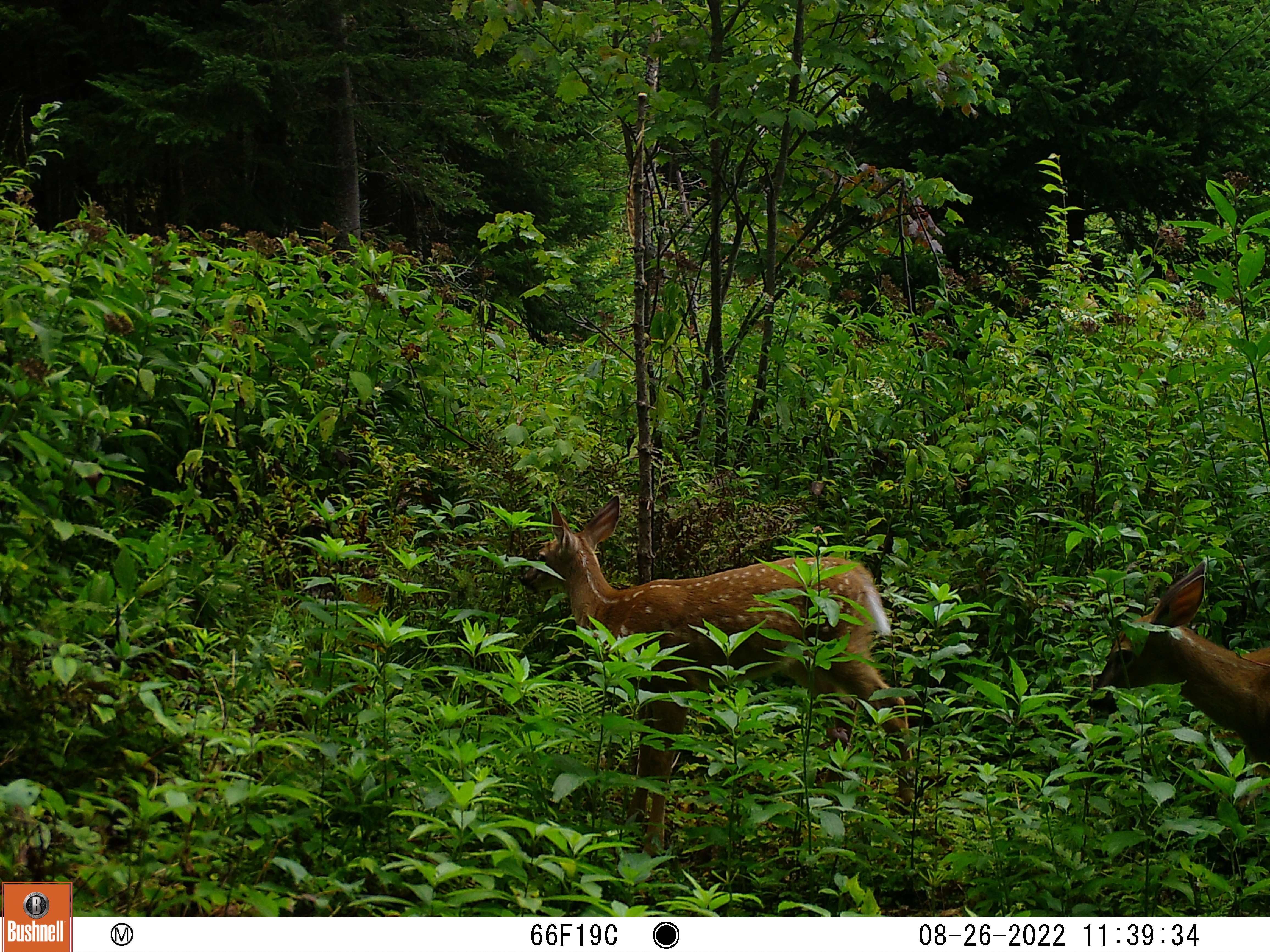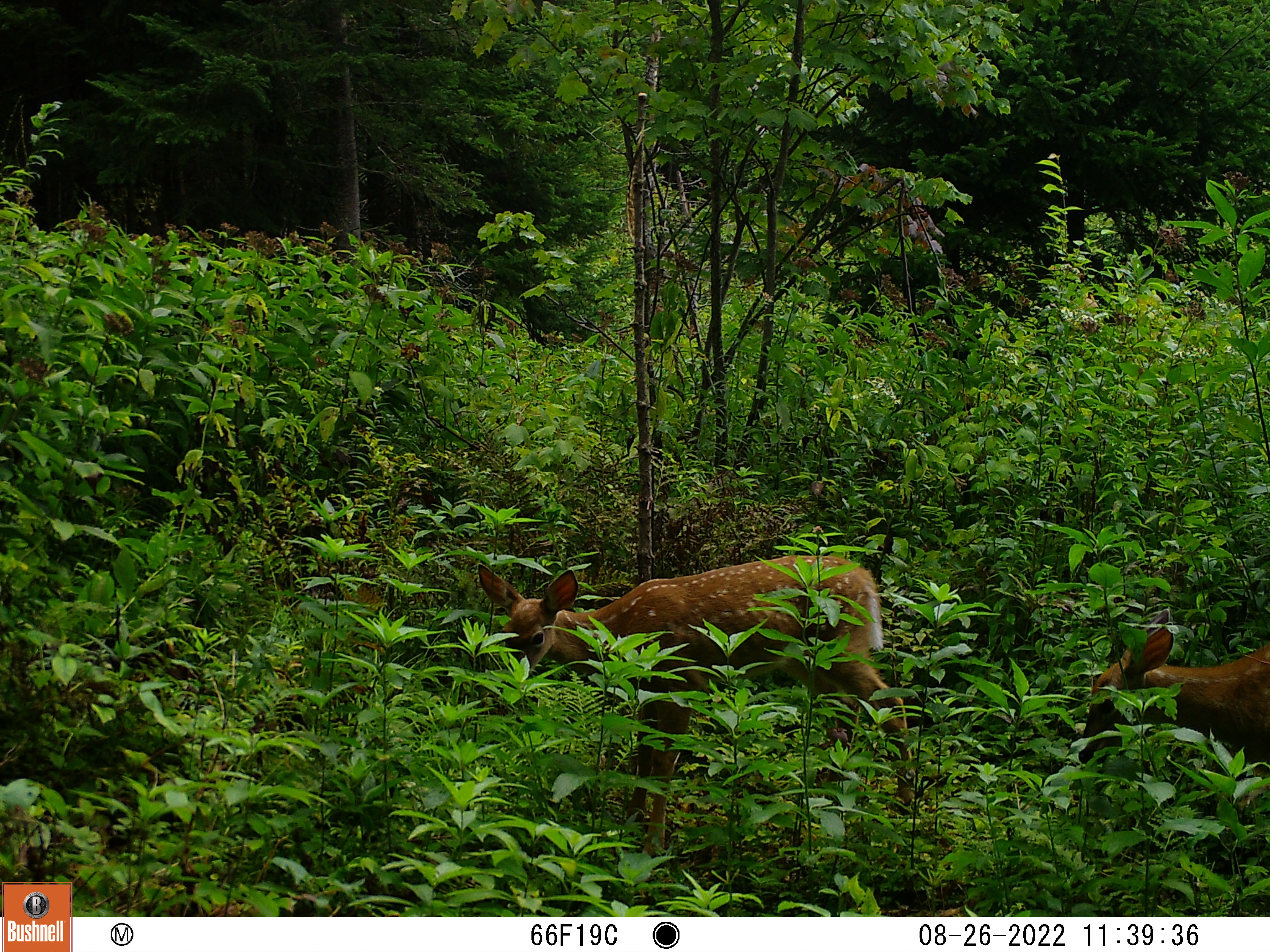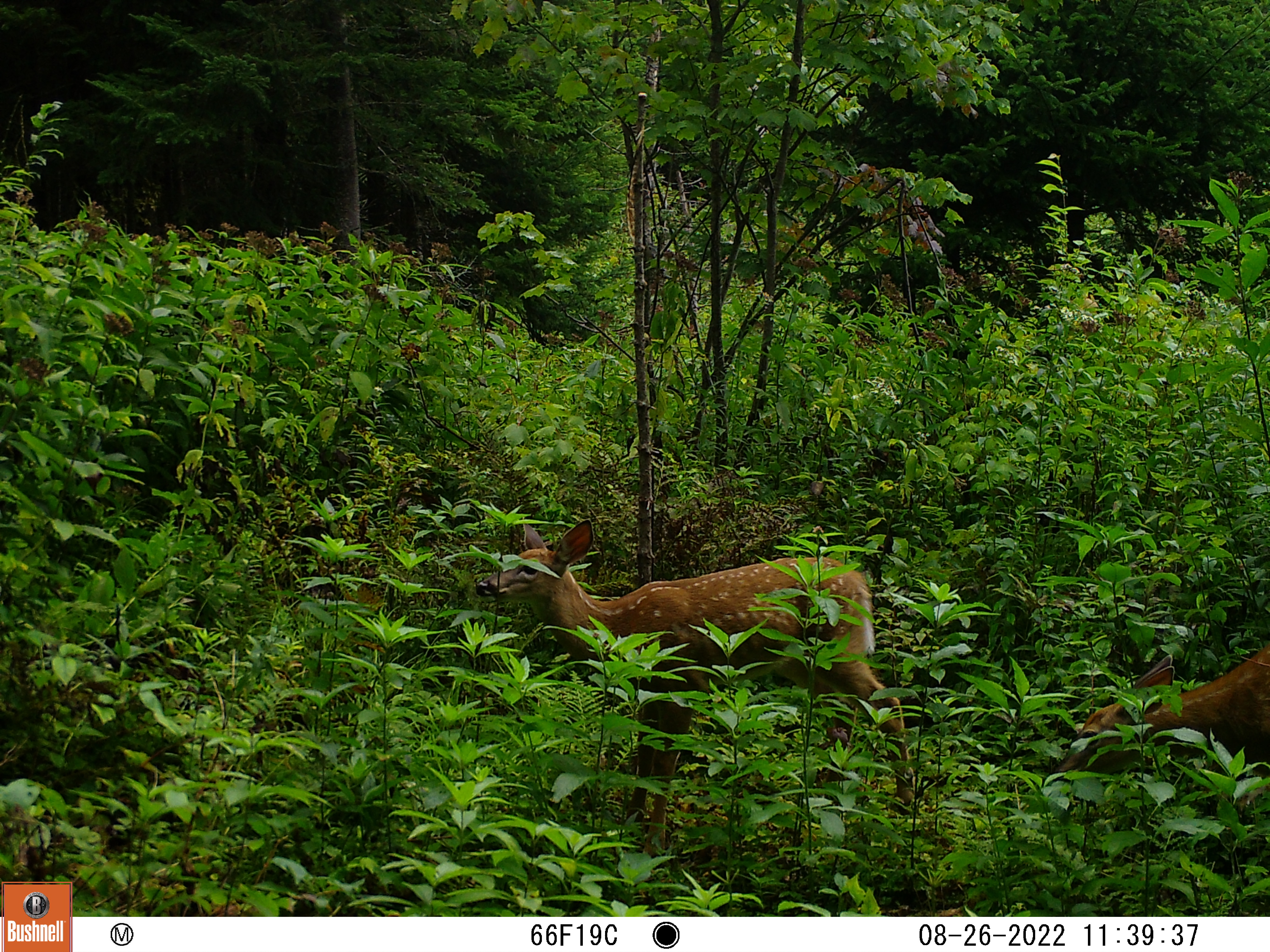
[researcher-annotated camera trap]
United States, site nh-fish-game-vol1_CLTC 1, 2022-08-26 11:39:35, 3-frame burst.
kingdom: Animalia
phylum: Chordata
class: Mammalia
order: Artiodactyla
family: Cervidae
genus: Odocoileus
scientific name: Odocoileus virginianus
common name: white-tailed deer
White-tailed deer (Odocoileus virginianus).